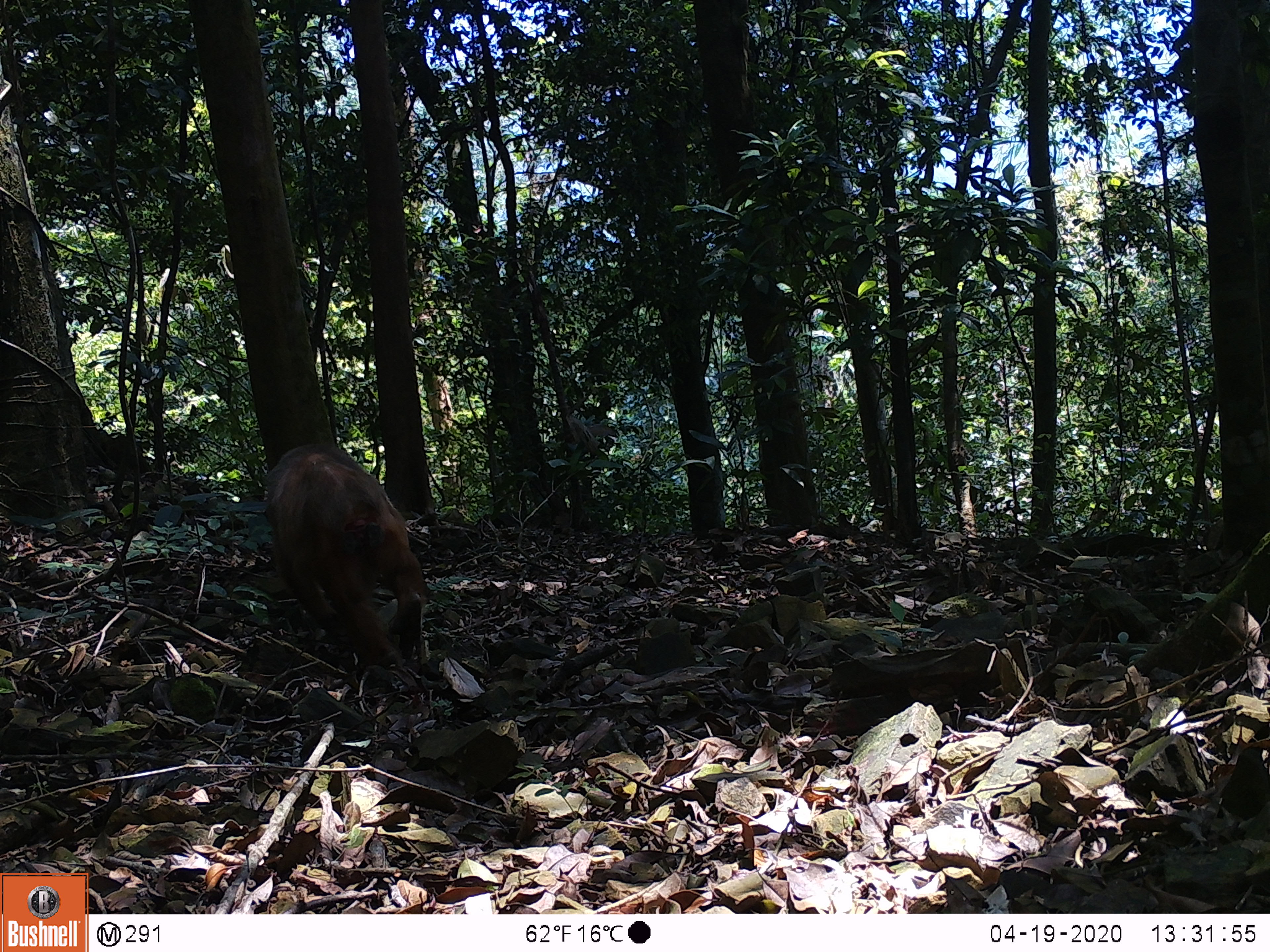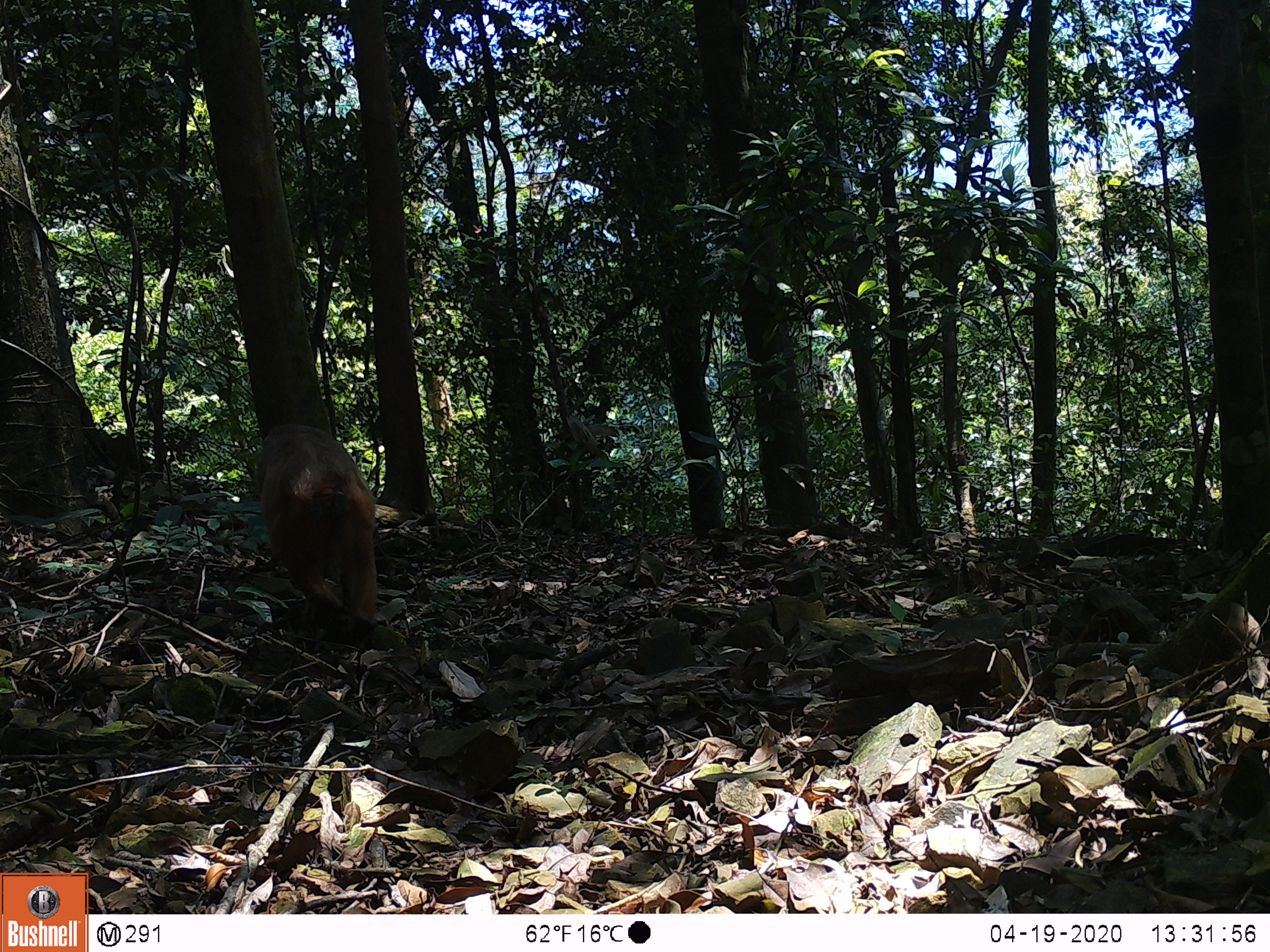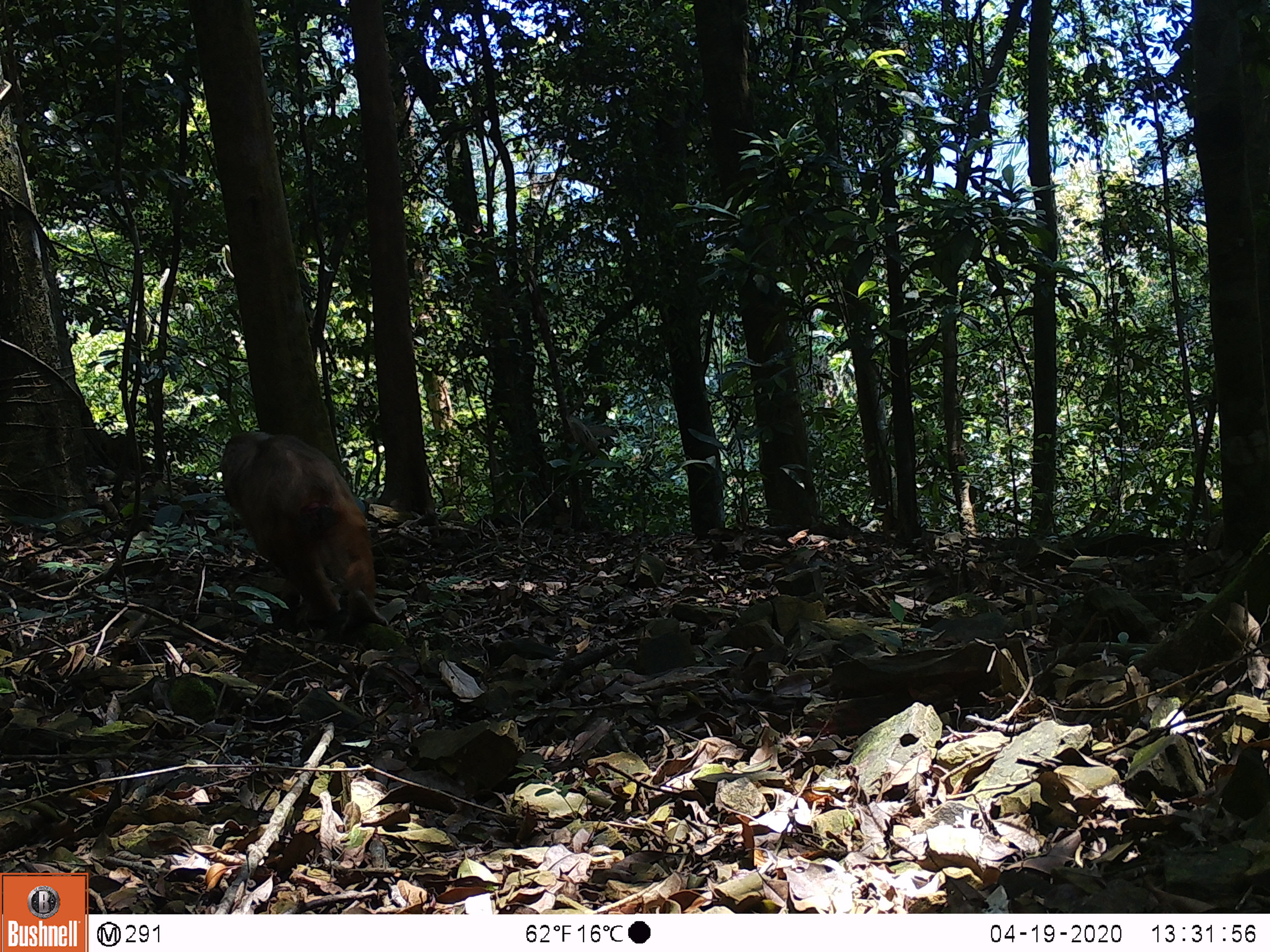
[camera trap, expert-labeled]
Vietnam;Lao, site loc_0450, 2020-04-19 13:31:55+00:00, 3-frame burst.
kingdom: Animalia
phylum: Chordata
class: Mammalia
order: Primates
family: Cercopithecidae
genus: Macaca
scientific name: Macaca arctoides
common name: stump-tailed macaque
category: stump tailed macaque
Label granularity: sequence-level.